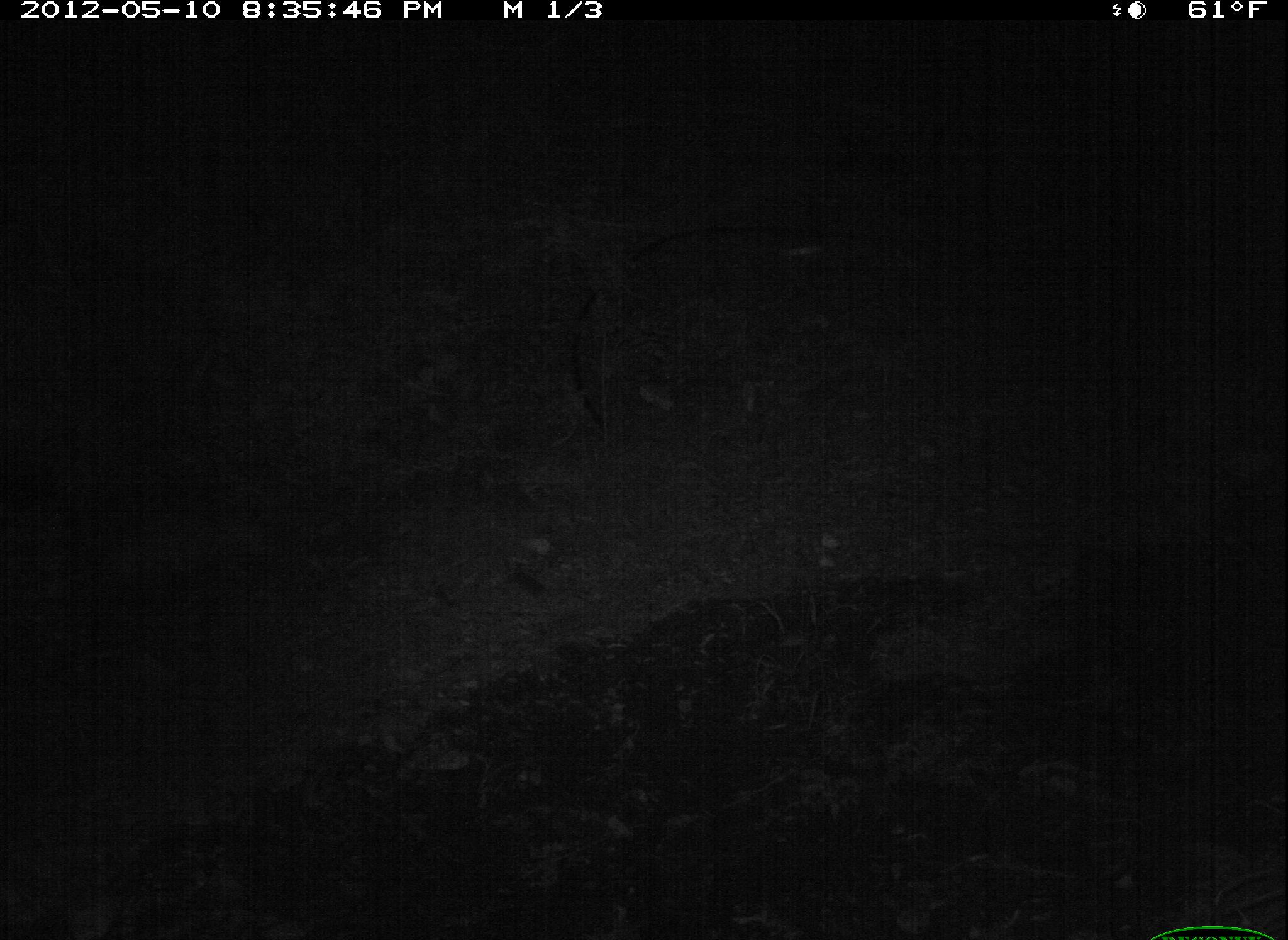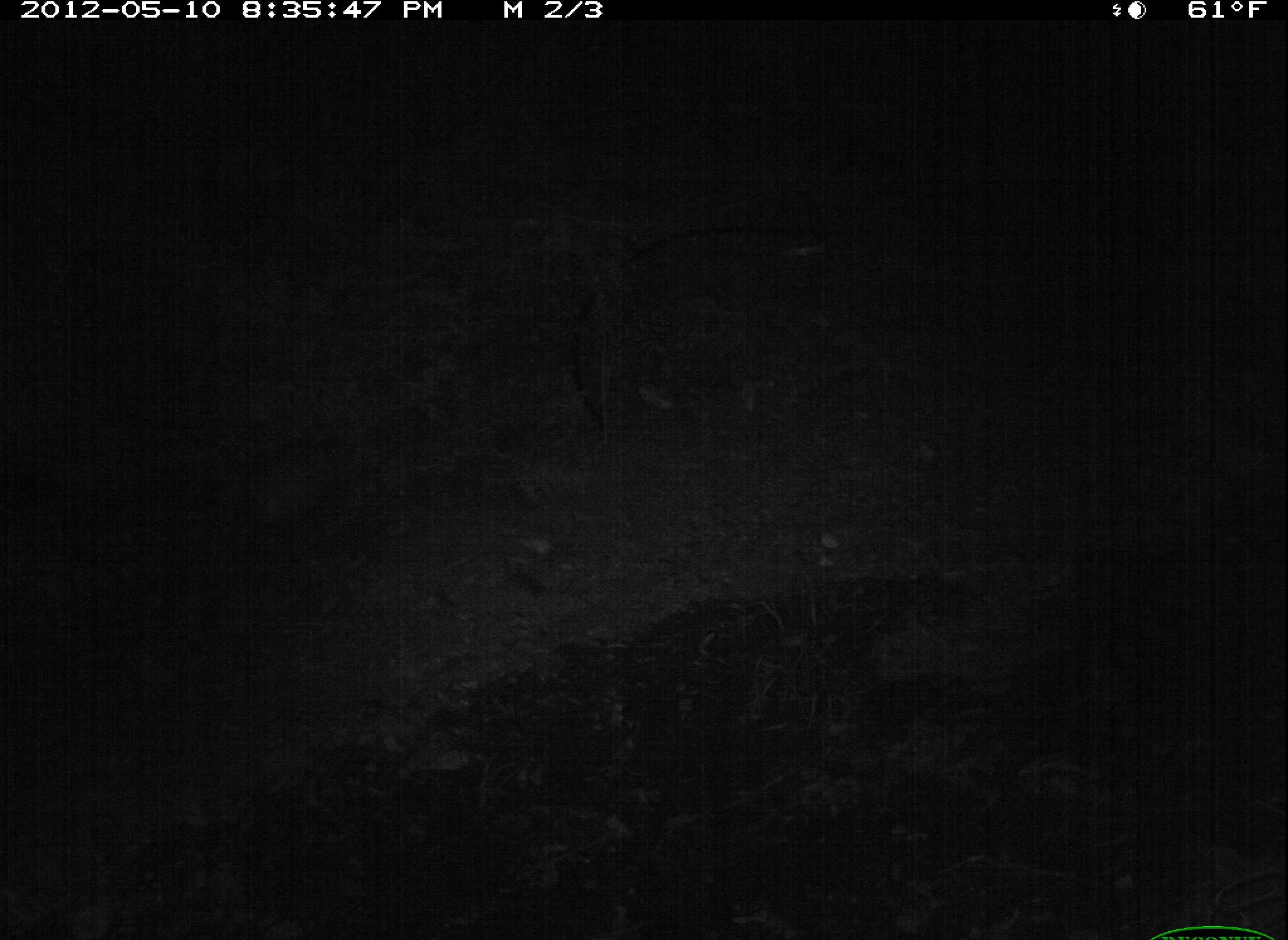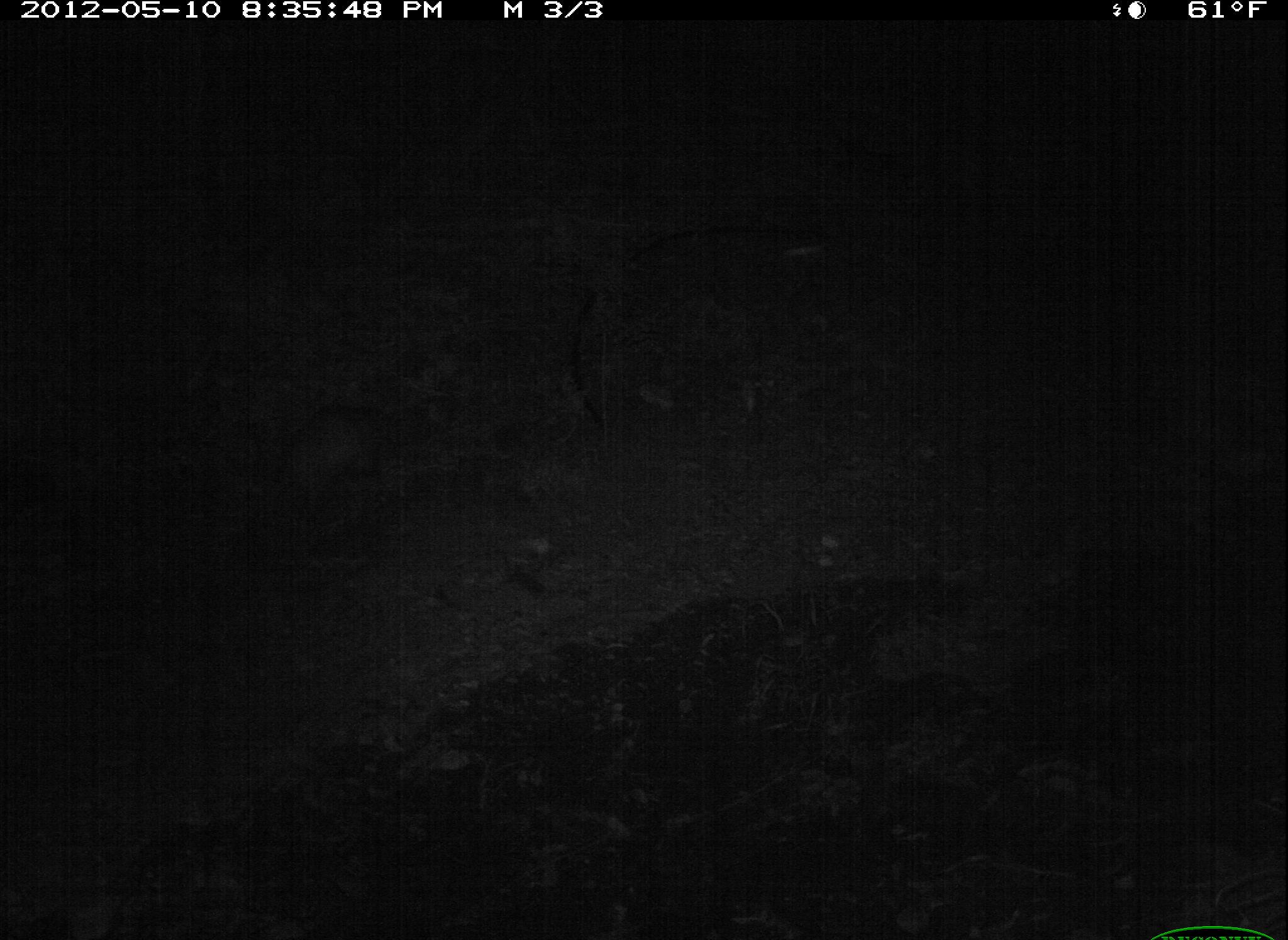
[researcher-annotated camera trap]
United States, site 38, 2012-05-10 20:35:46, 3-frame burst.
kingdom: Animalia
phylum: Chordata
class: Mammalia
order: Didelphimorphia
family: Didelphidae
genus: Didelphis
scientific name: Didelphis virginiana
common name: virginia opossum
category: opossum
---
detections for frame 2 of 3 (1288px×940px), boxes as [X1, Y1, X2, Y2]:
opossum: [206, 422, 374, 559]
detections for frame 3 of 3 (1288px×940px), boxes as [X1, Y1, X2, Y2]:
opossum: [251, 385, 448, 519]